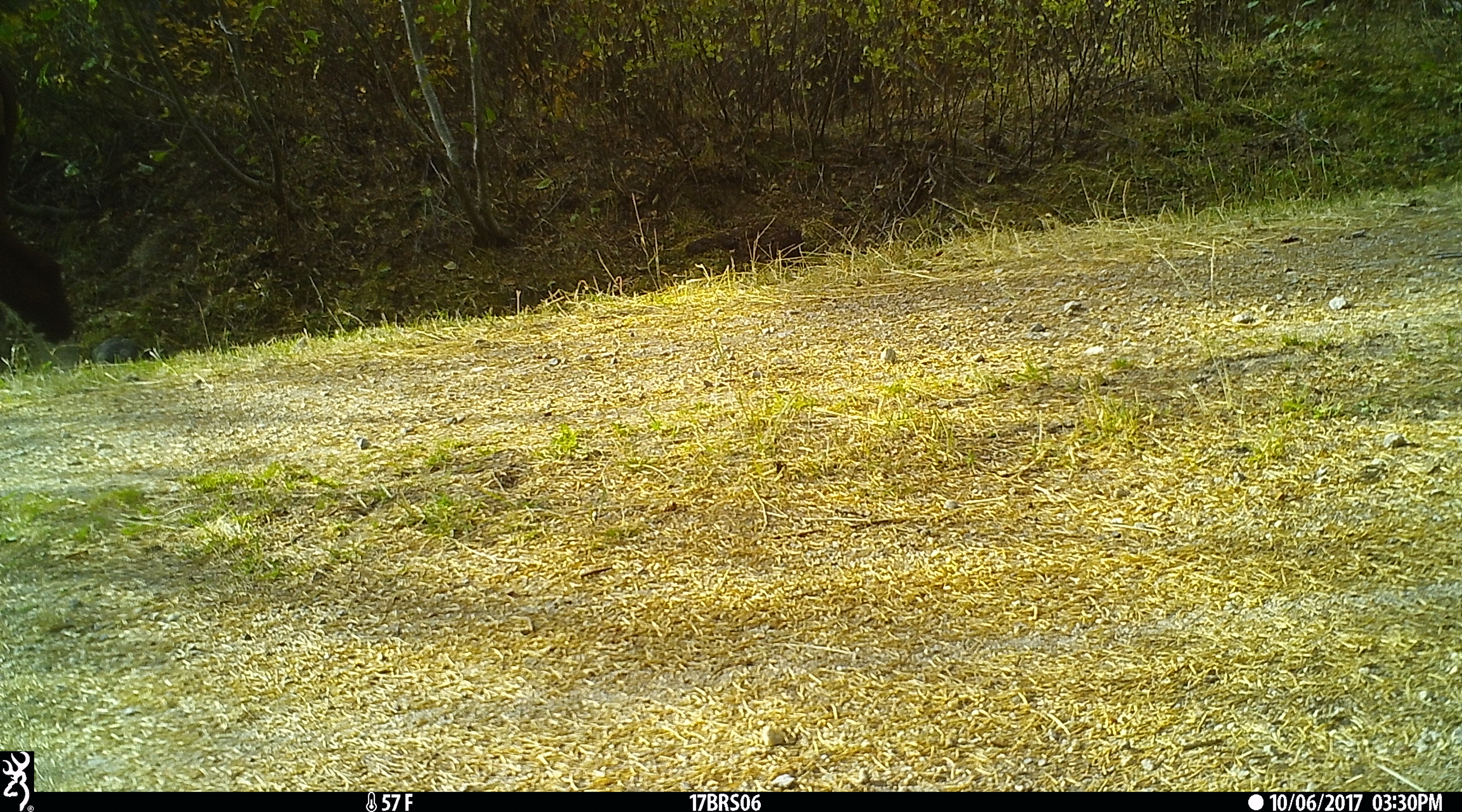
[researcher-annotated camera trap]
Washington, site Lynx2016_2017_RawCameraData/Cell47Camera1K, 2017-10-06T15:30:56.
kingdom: Animalia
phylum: Chordata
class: Mammalia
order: Artiodactyla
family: Bovidae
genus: Bos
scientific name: Bos taurus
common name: domestic cattle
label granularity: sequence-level